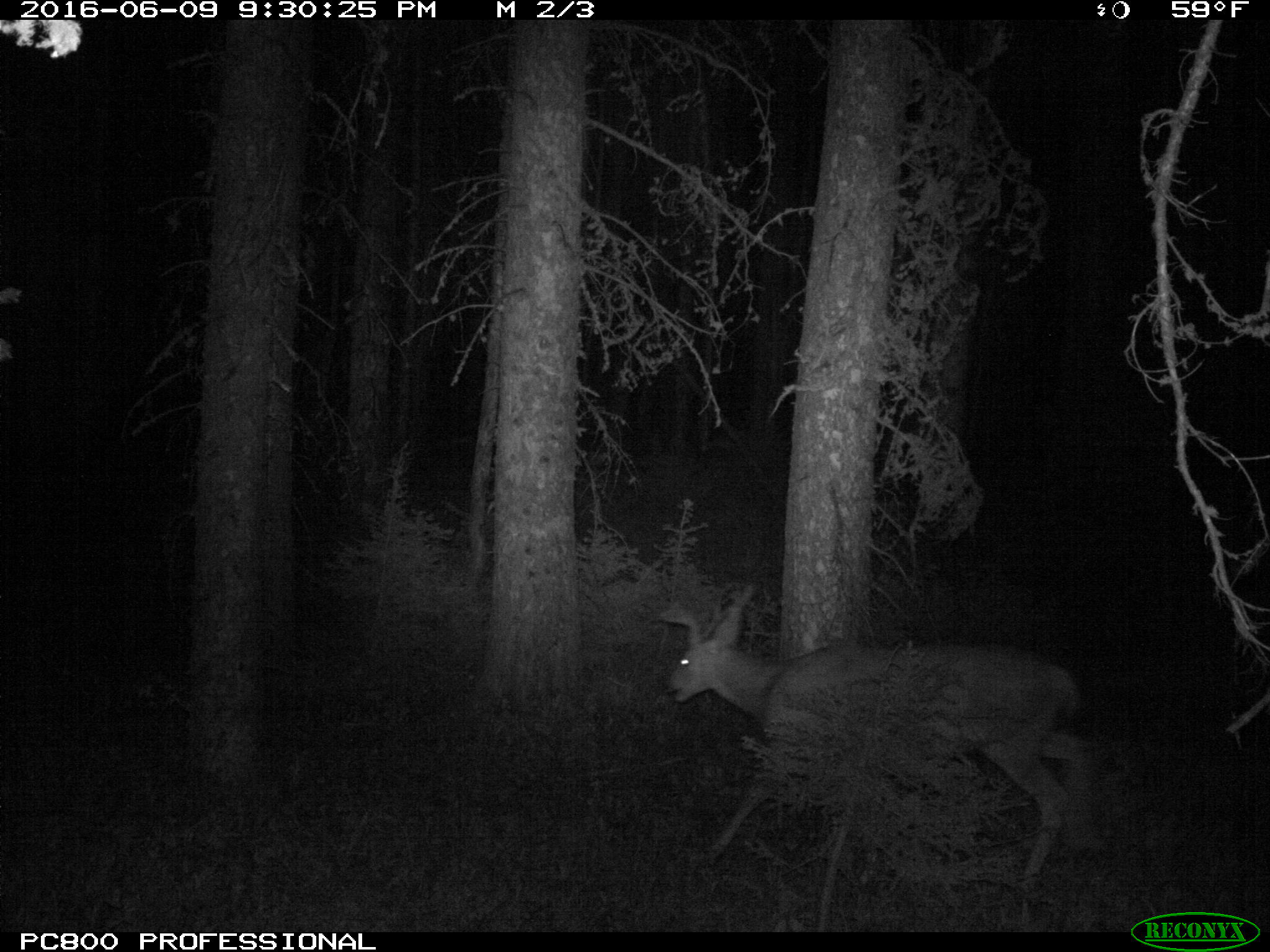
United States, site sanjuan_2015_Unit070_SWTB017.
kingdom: Animalia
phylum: Chordata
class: Mammalia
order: Artiodactyla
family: Cervidae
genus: Odocoileus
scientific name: Odocoileus hemionus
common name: mule deer